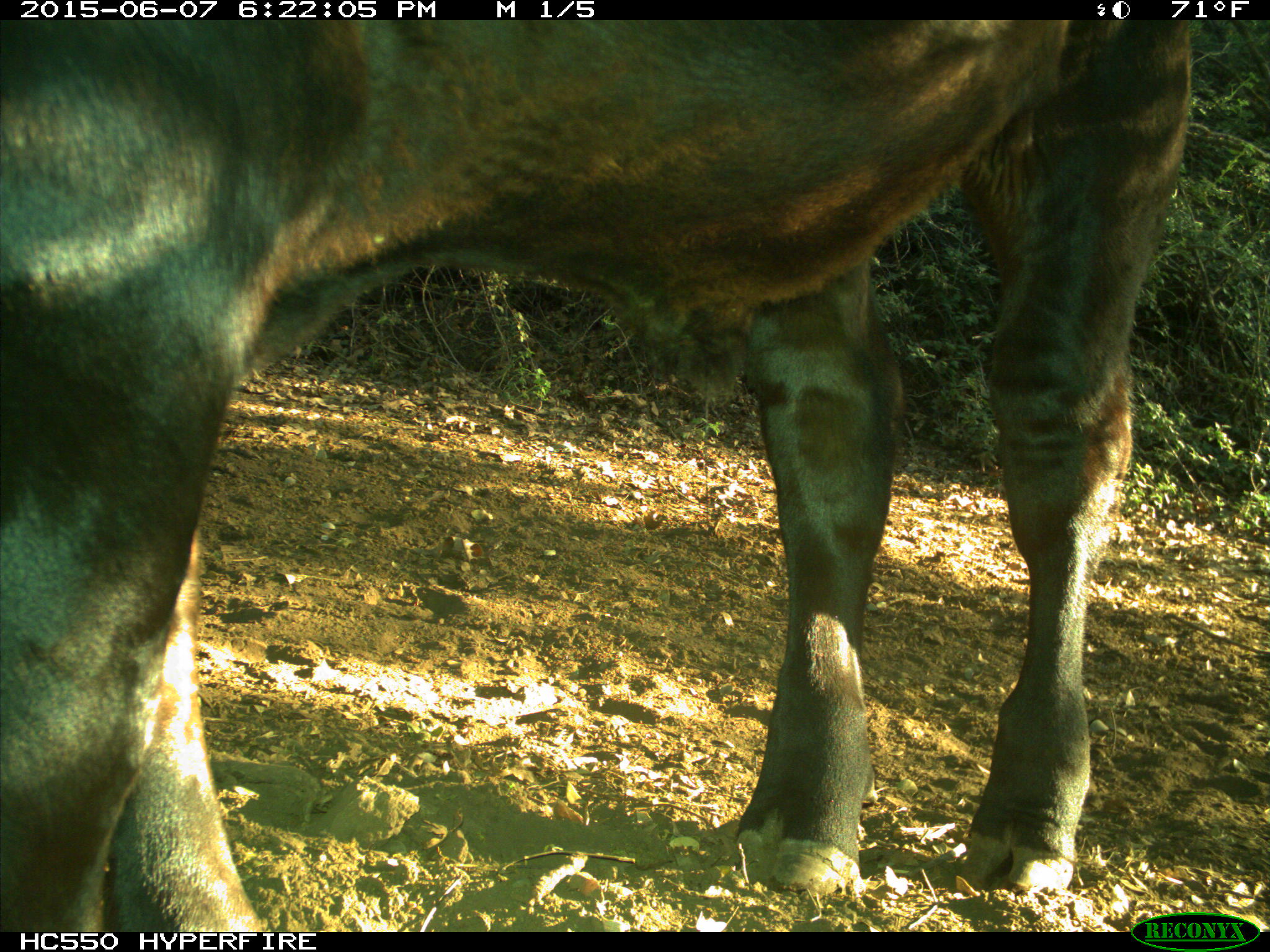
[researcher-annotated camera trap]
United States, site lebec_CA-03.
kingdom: Animalia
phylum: Chordata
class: Mammalia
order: Artiodactyla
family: Bovidae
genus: Bos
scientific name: Bos taurus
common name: domestic cow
Bos taurus (domestic cow).